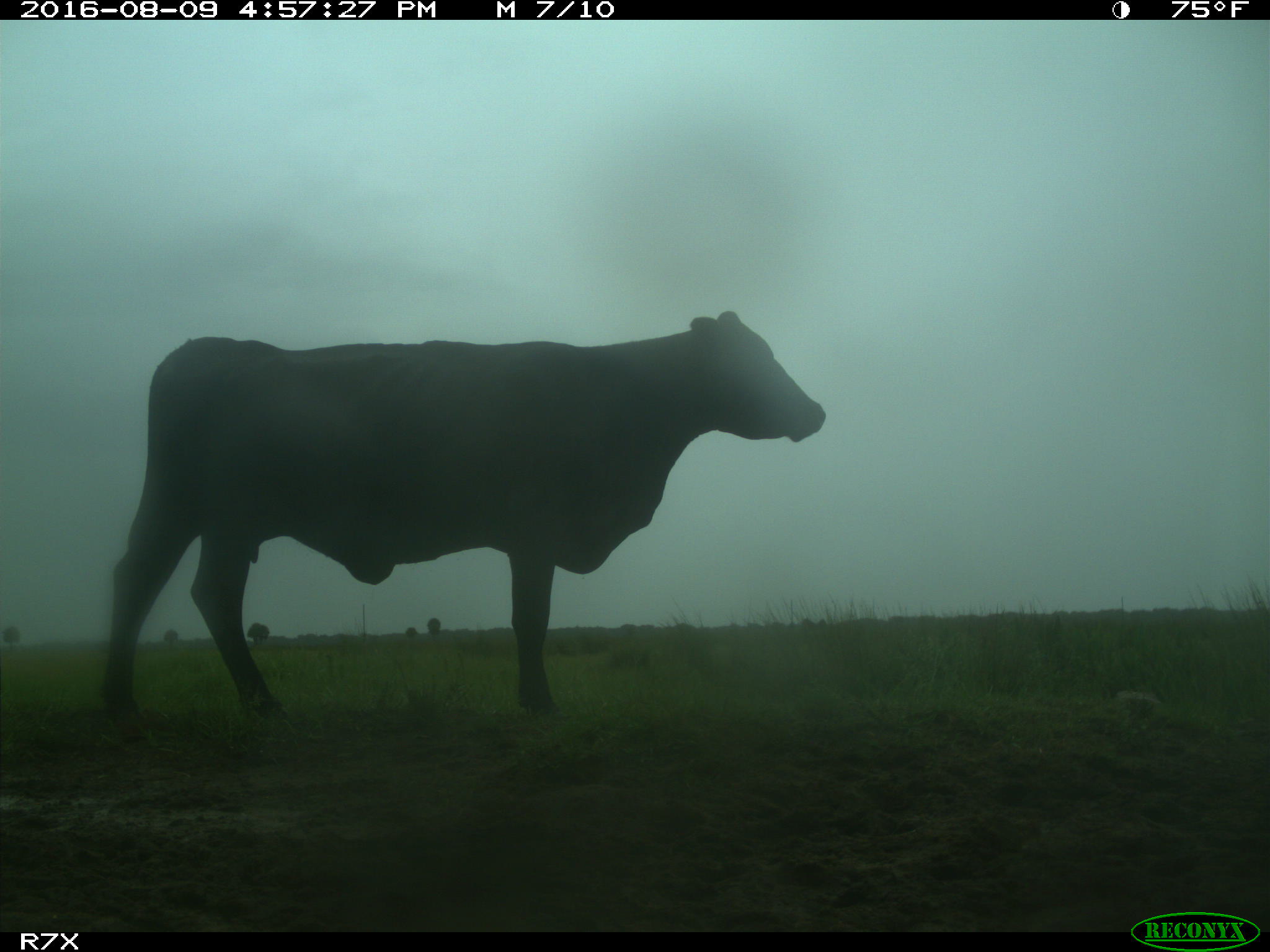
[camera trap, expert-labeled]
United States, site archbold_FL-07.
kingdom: Animalia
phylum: Chordata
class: Mammalia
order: Artiodactyla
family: Bovidae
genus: Bos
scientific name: Bos taurus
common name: domestic cow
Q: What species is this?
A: Bos taurus (domestic cow).